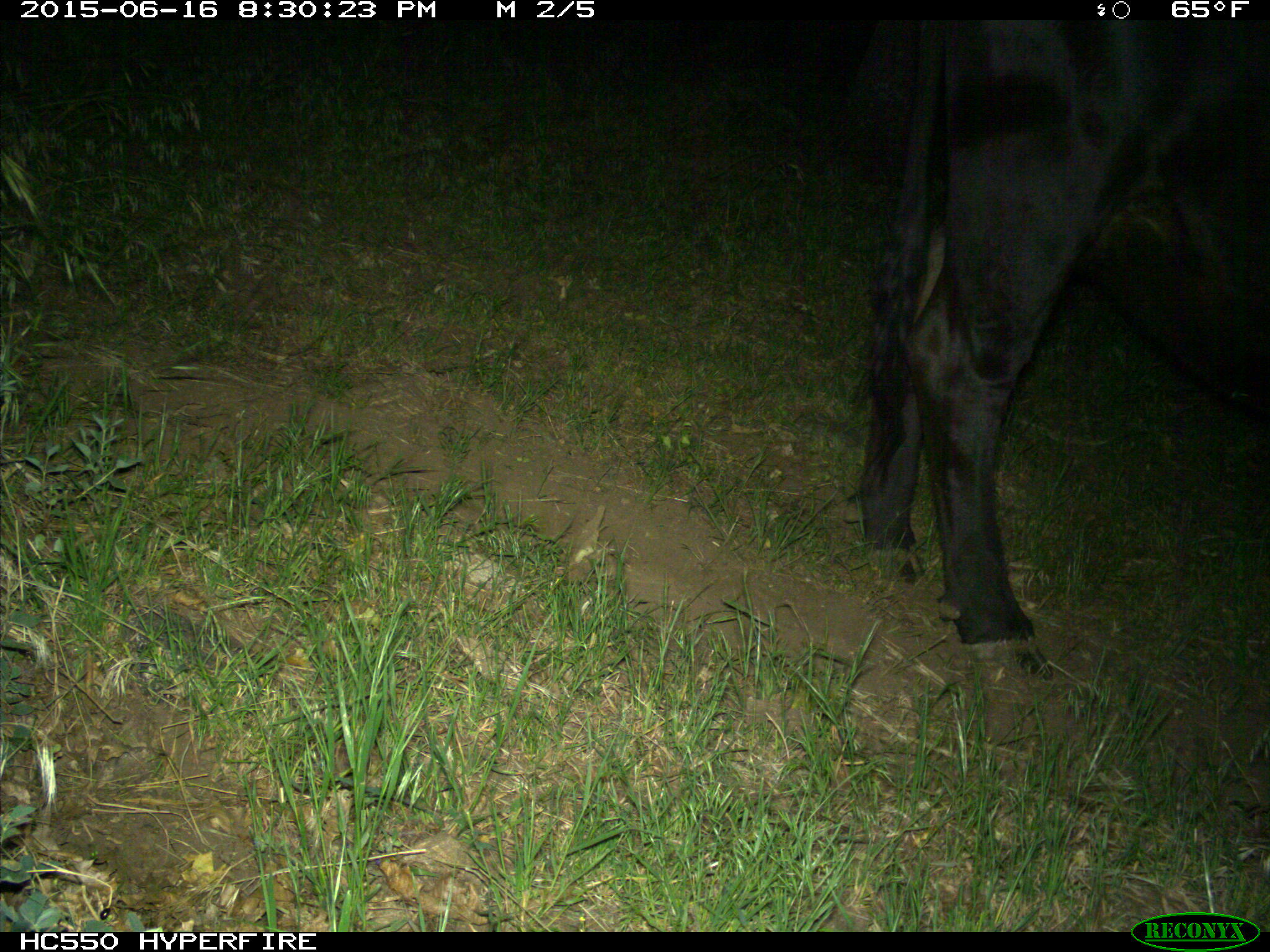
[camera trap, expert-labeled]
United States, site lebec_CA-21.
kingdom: Animalia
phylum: Chordata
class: Mammalia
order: Artiodactyla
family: Bovidae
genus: Bos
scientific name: Bos taurus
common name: domestic cow